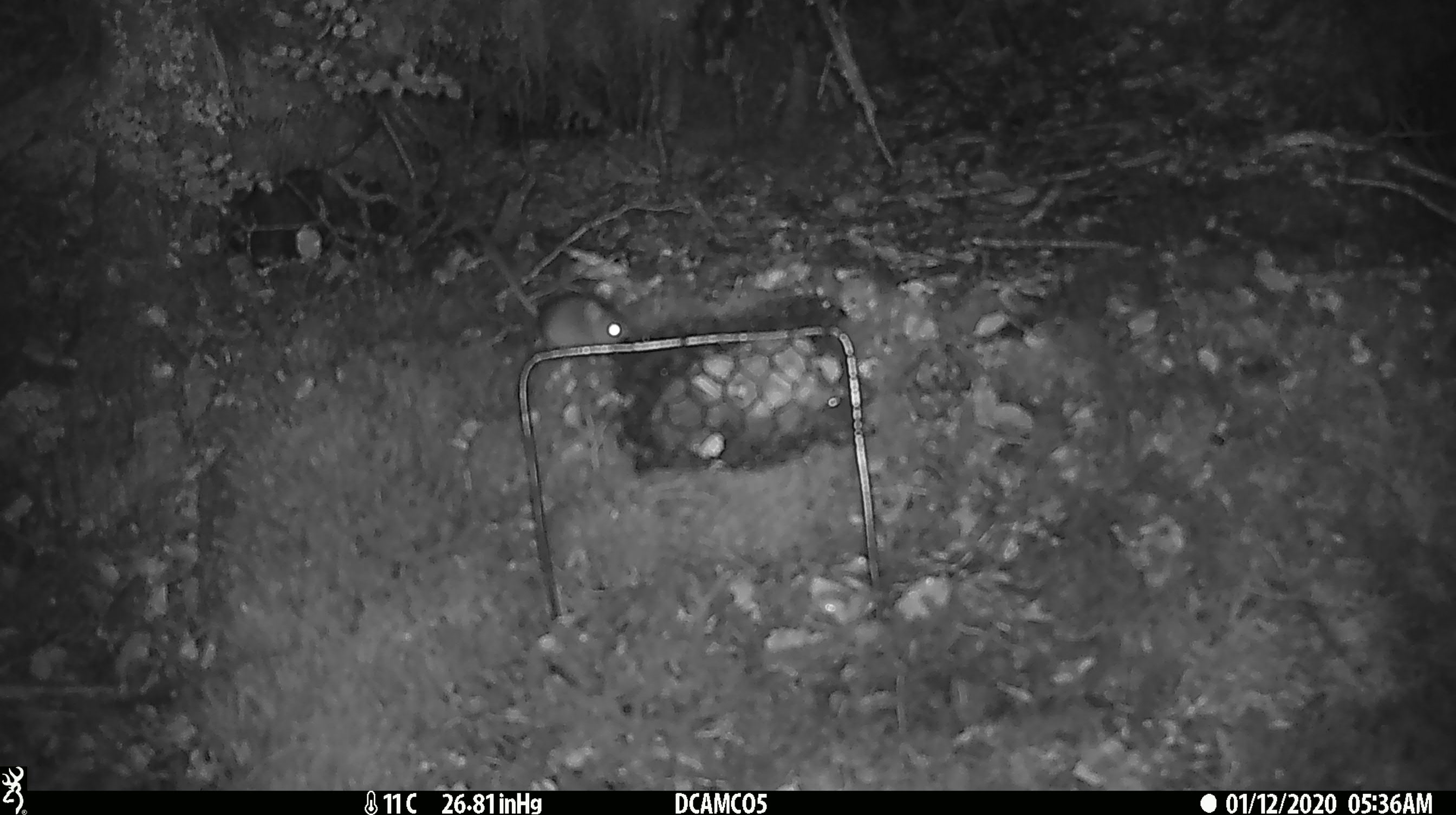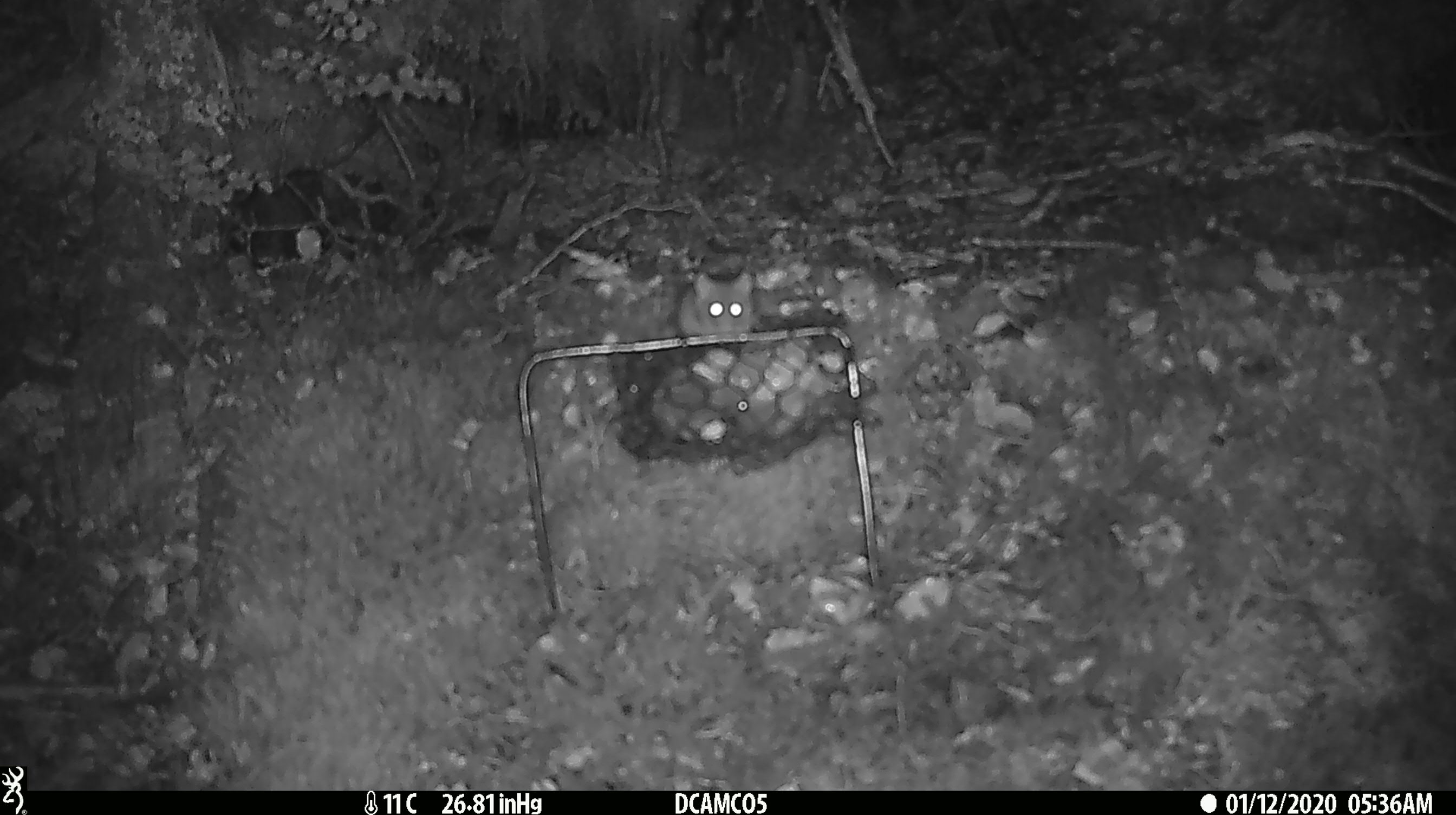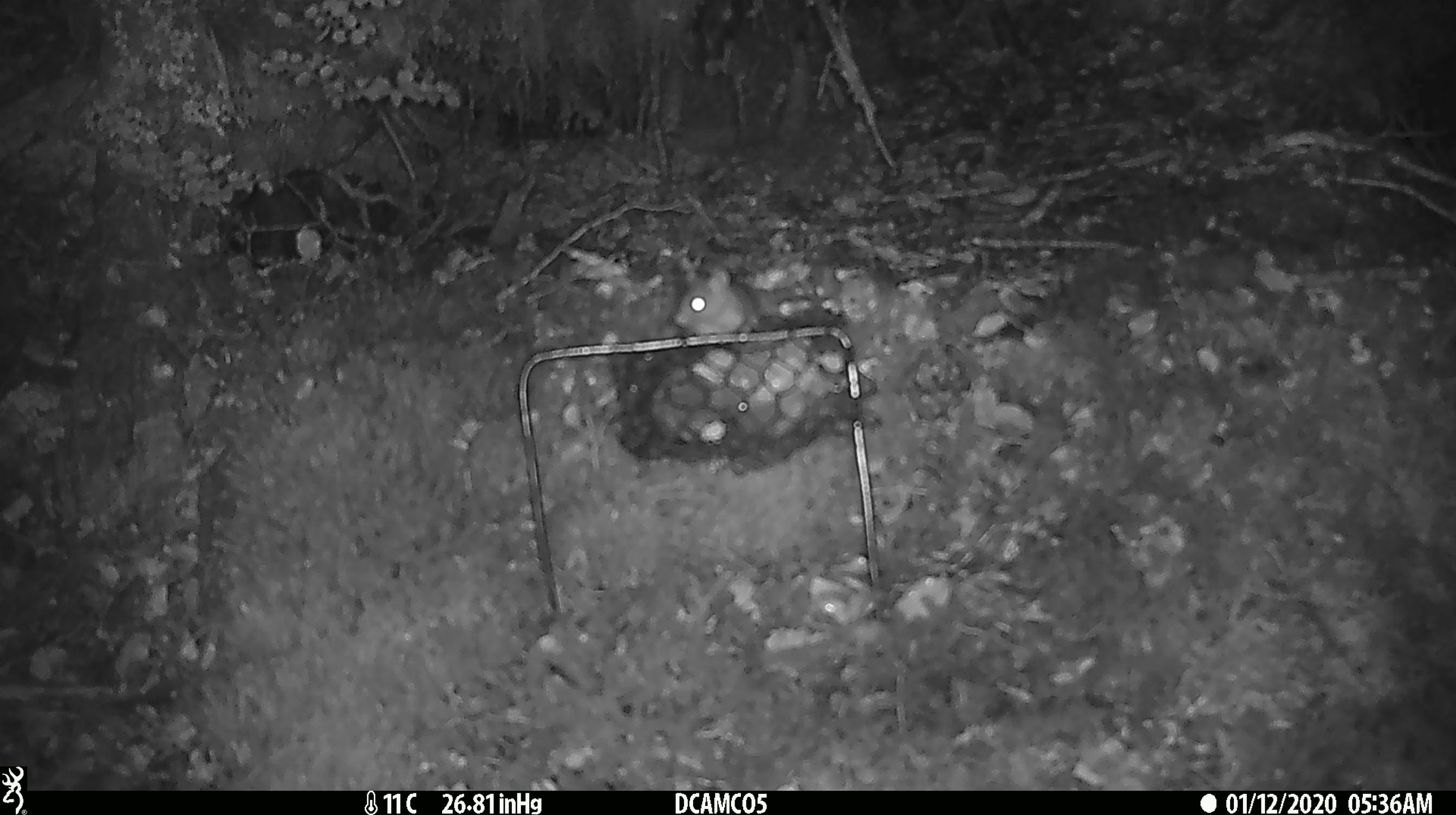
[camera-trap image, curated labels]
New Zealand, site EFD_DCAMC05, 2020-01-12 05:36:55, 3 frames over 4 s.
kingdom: Animalia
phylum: Chordata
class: Mammalia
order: Rodentia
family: Muridae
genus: Mus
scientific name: Mus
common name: mouse